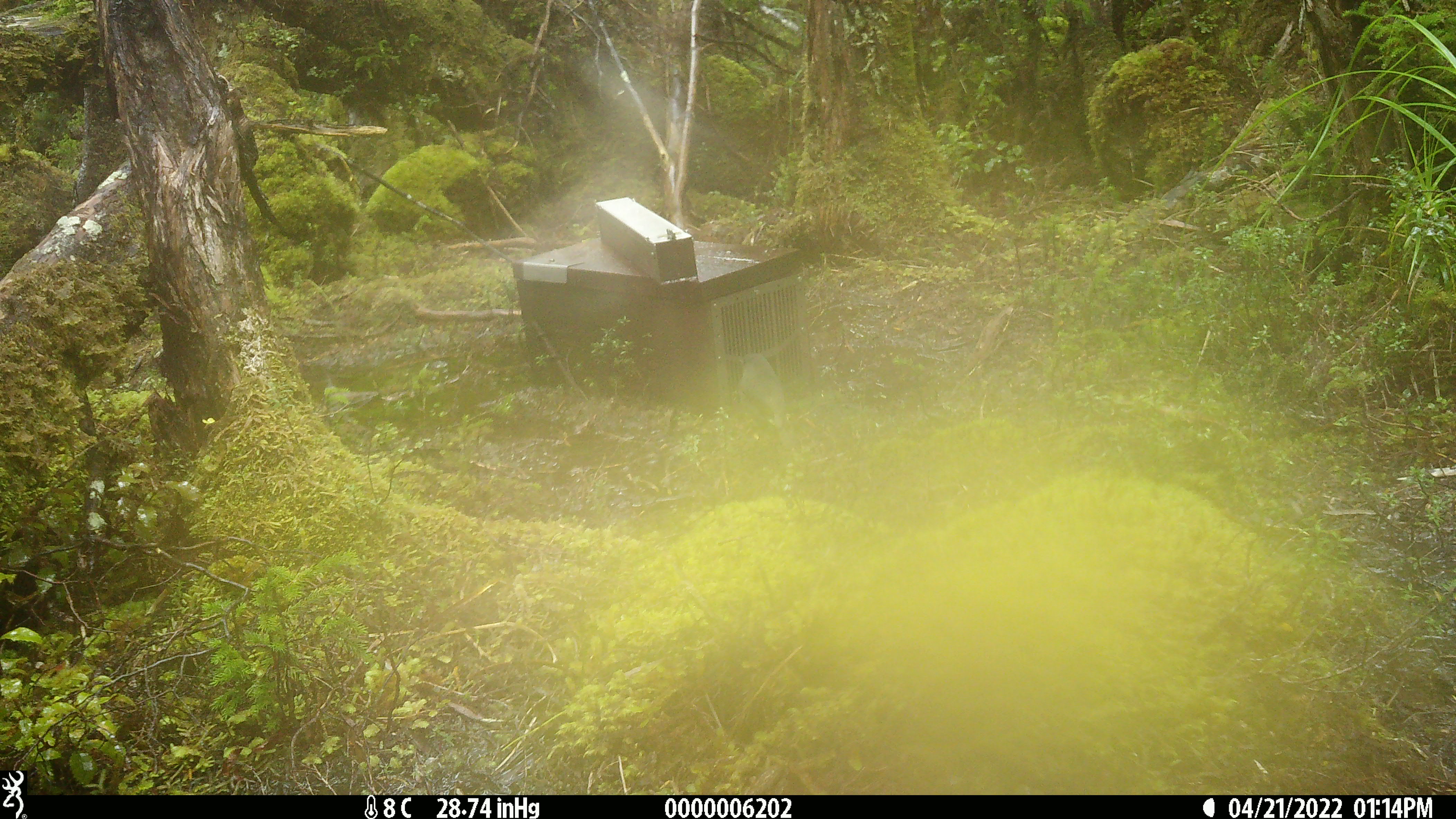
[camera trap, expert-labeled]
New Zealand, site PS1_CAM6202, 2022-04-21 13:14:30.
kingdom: Animalia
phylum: Chordata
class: Aves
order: Passeriformes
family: Petroicidae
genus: Petroica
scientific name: Petroica australis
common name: new zealand robin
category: robin